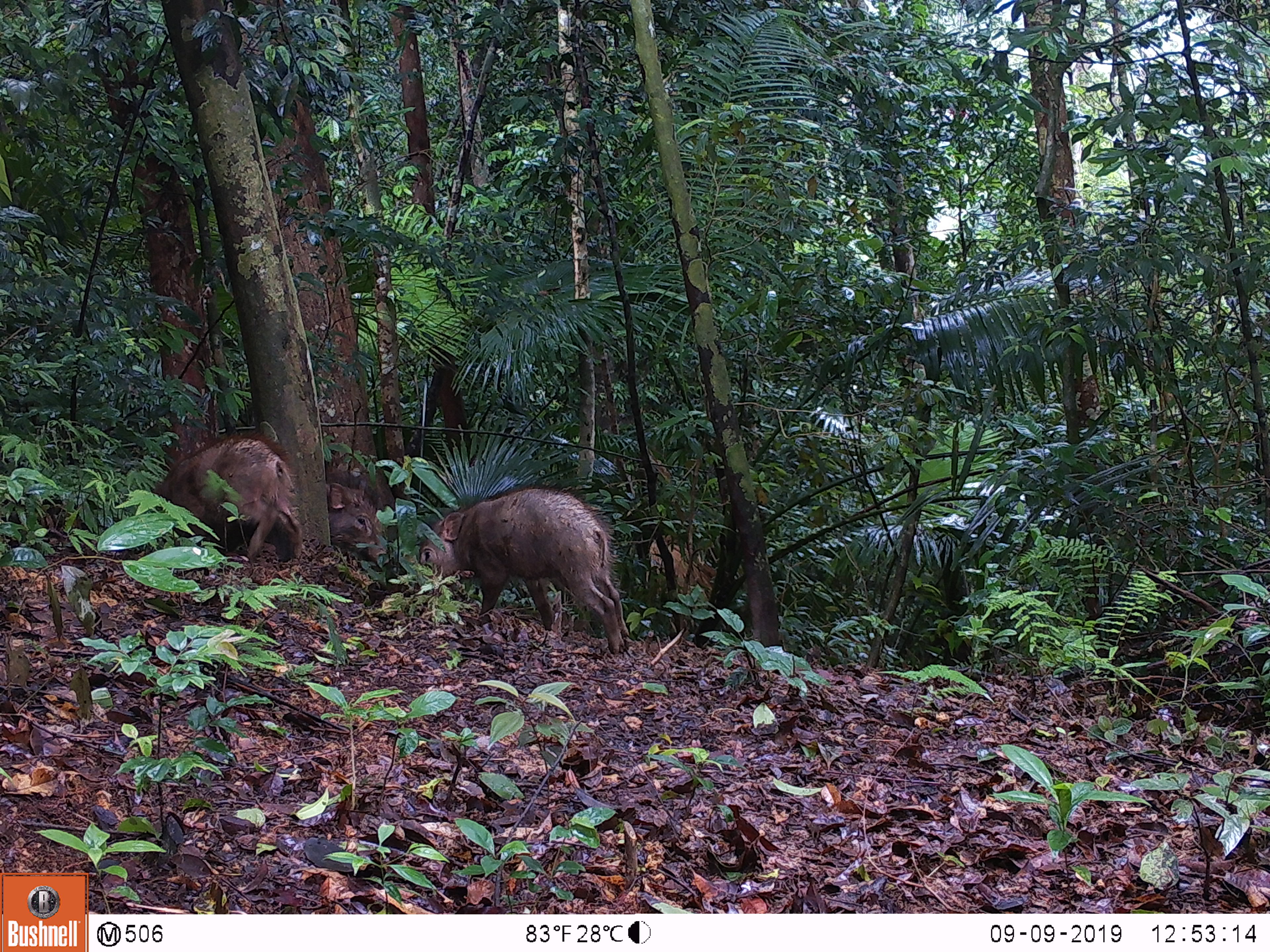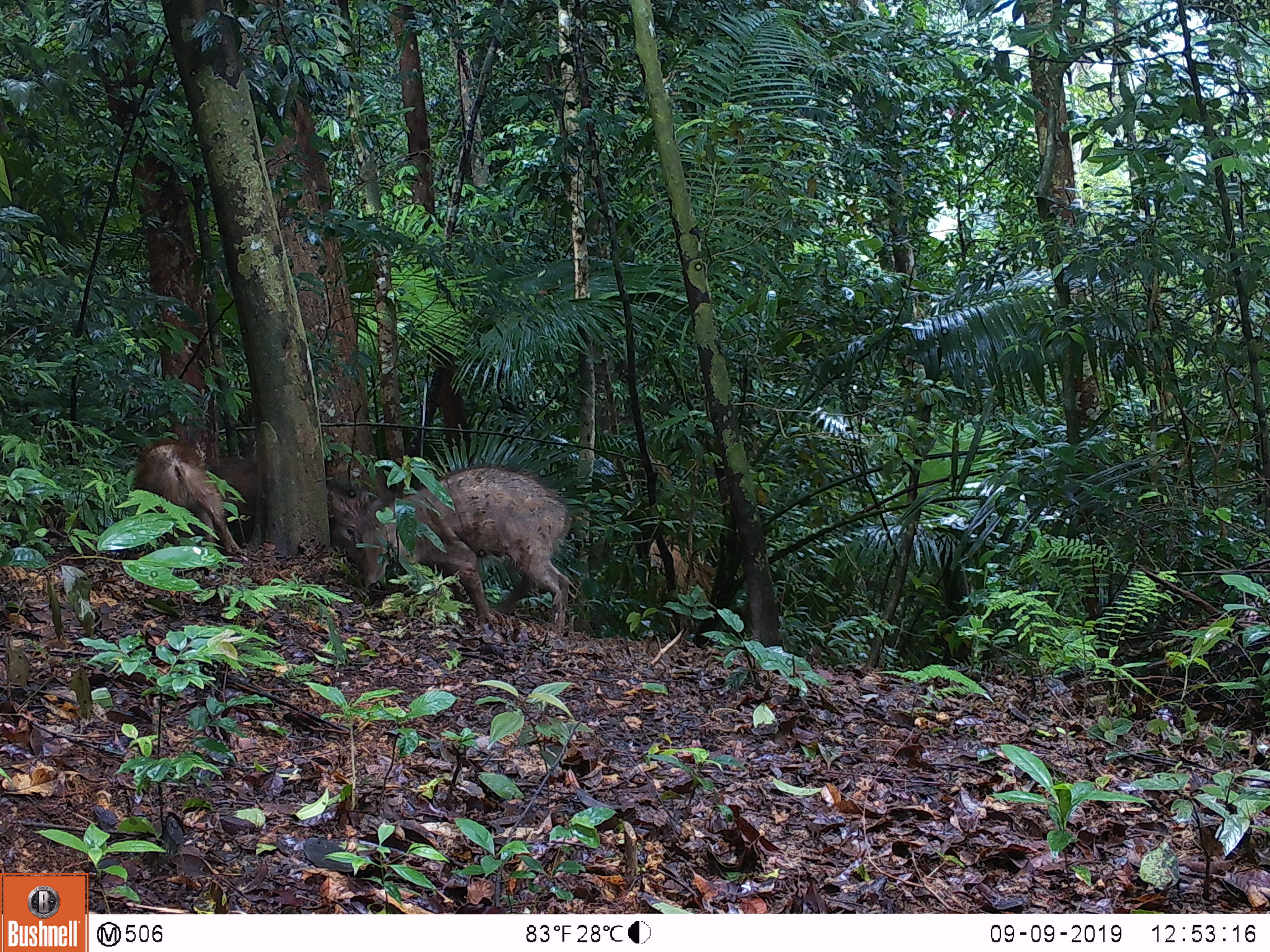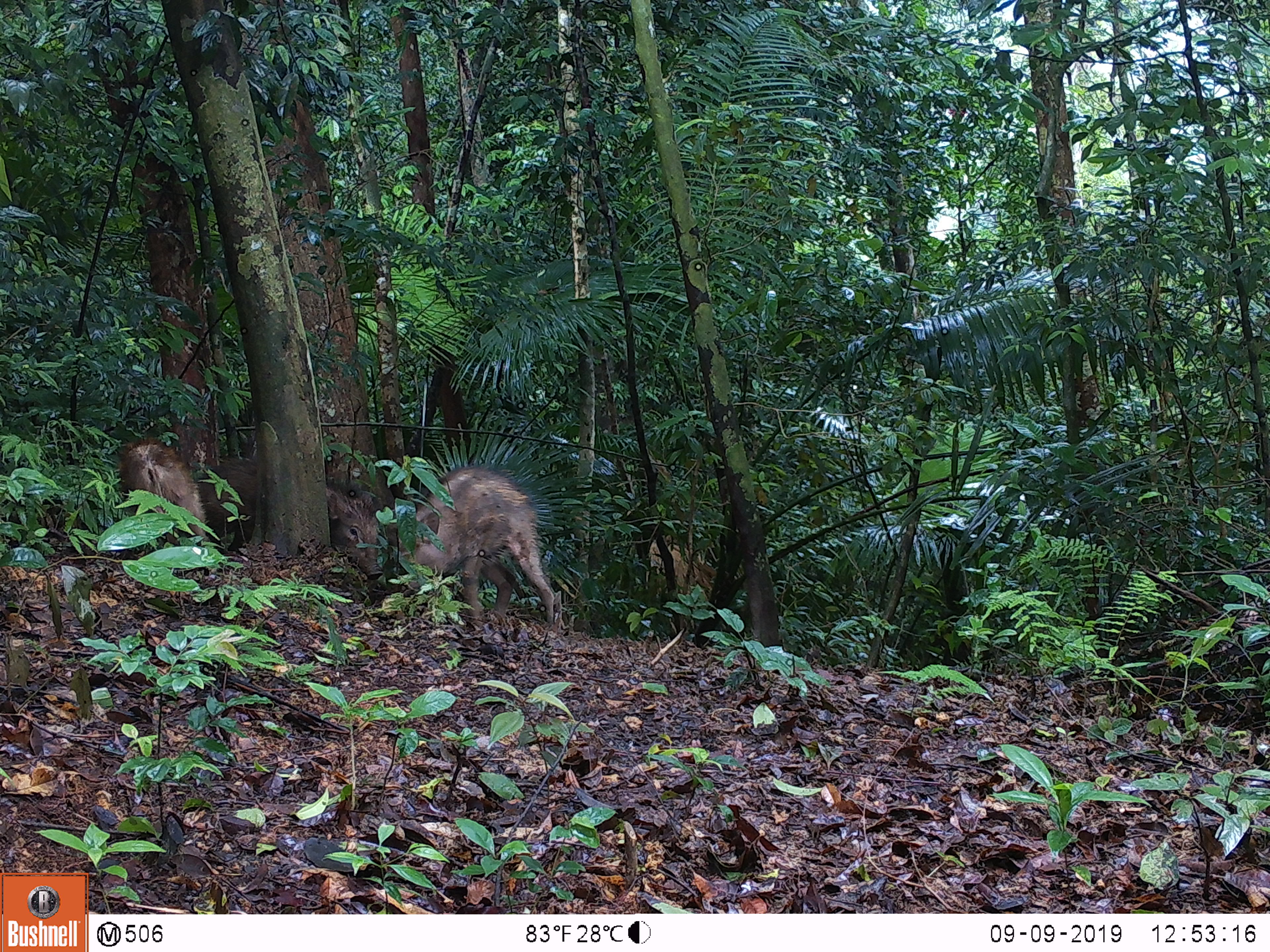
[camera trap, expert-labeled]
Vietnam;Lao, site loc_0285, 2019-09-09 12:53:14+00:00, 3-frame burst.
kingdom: Animalia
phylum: Chordata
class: Mammalia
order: Artiodactyla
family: Suidae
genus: Sus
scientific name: Sus scrofa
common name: eurasian wild pig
Eurasian wild pig (Sus scrofa). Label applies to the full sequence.